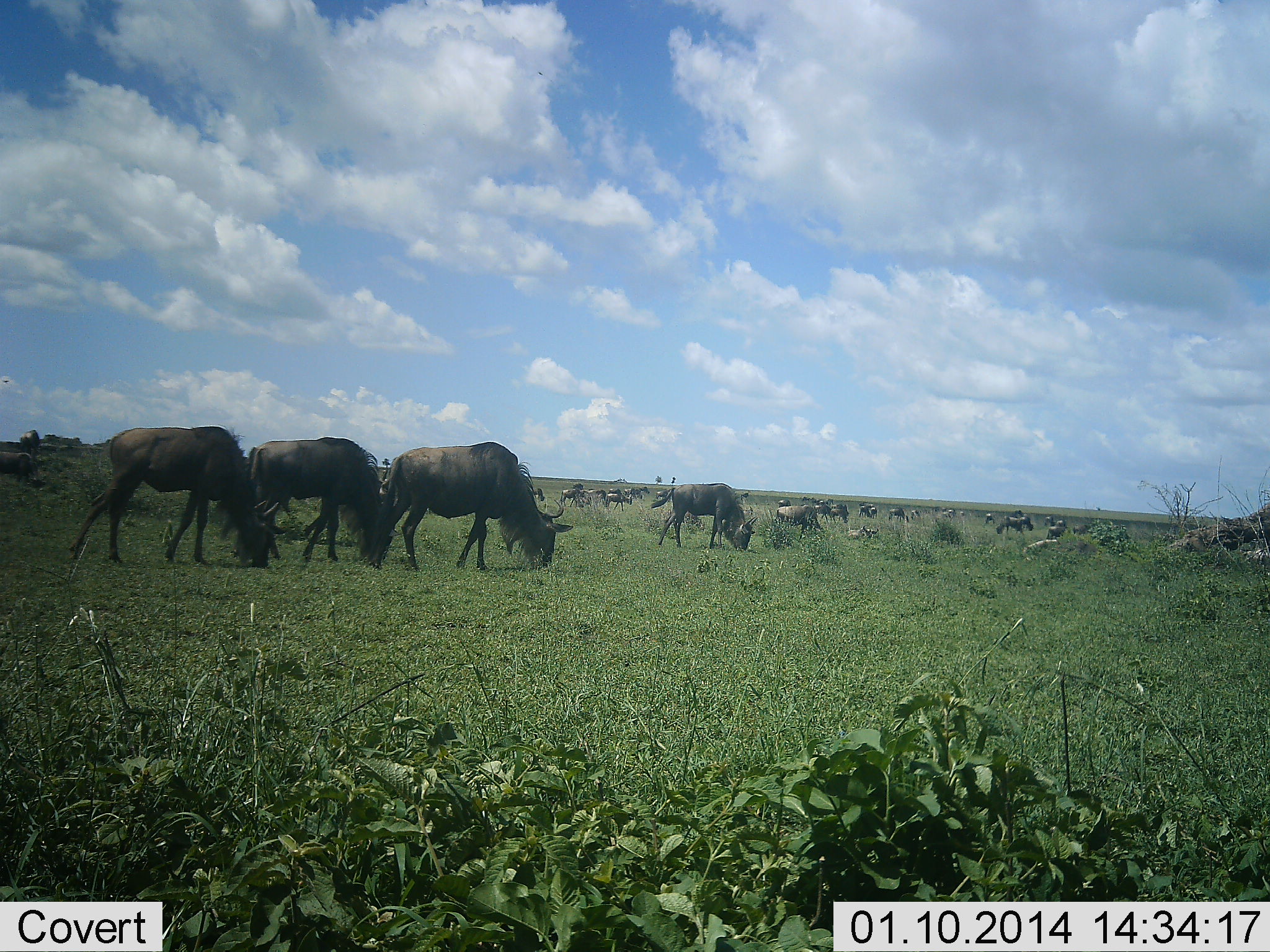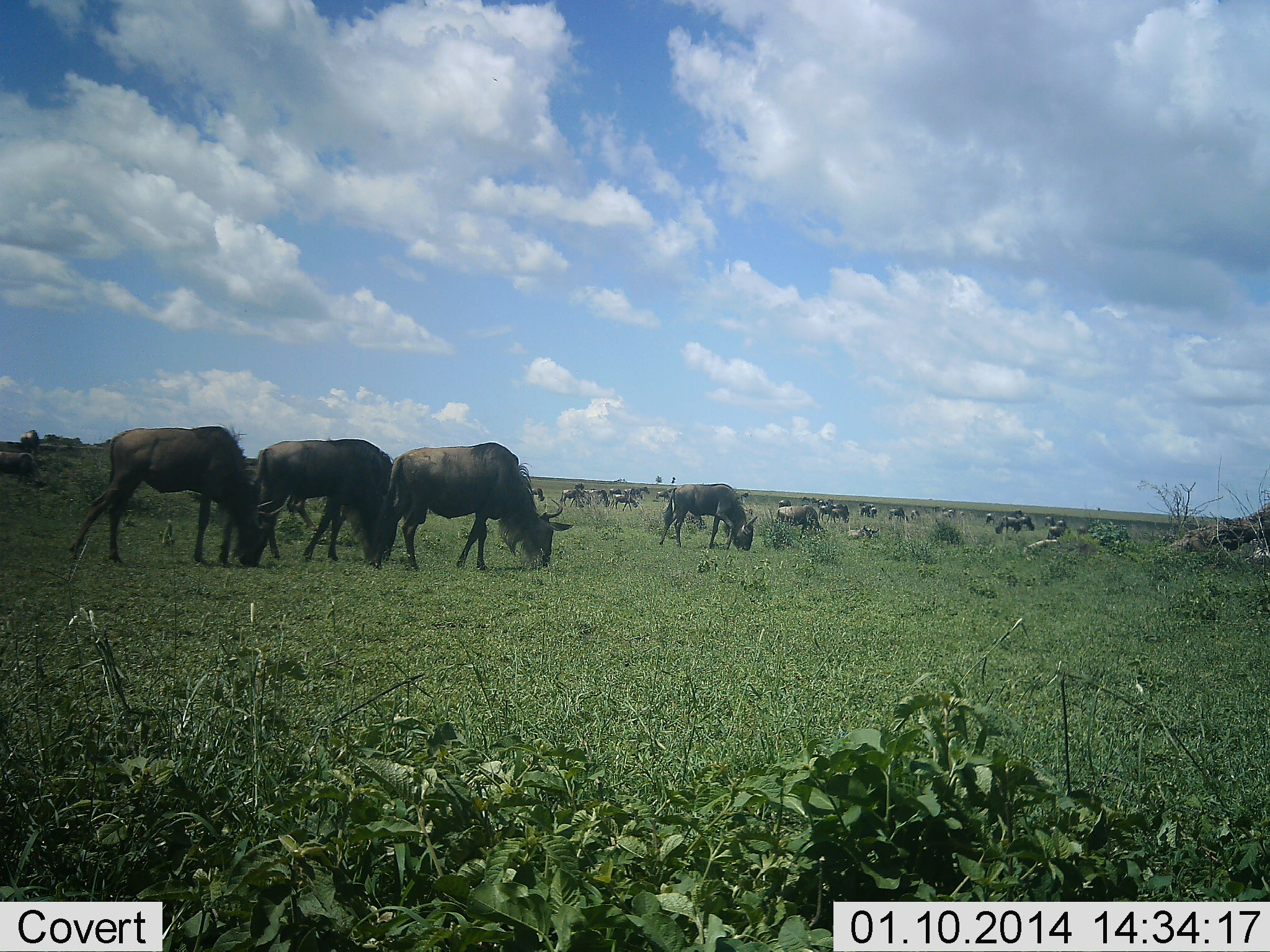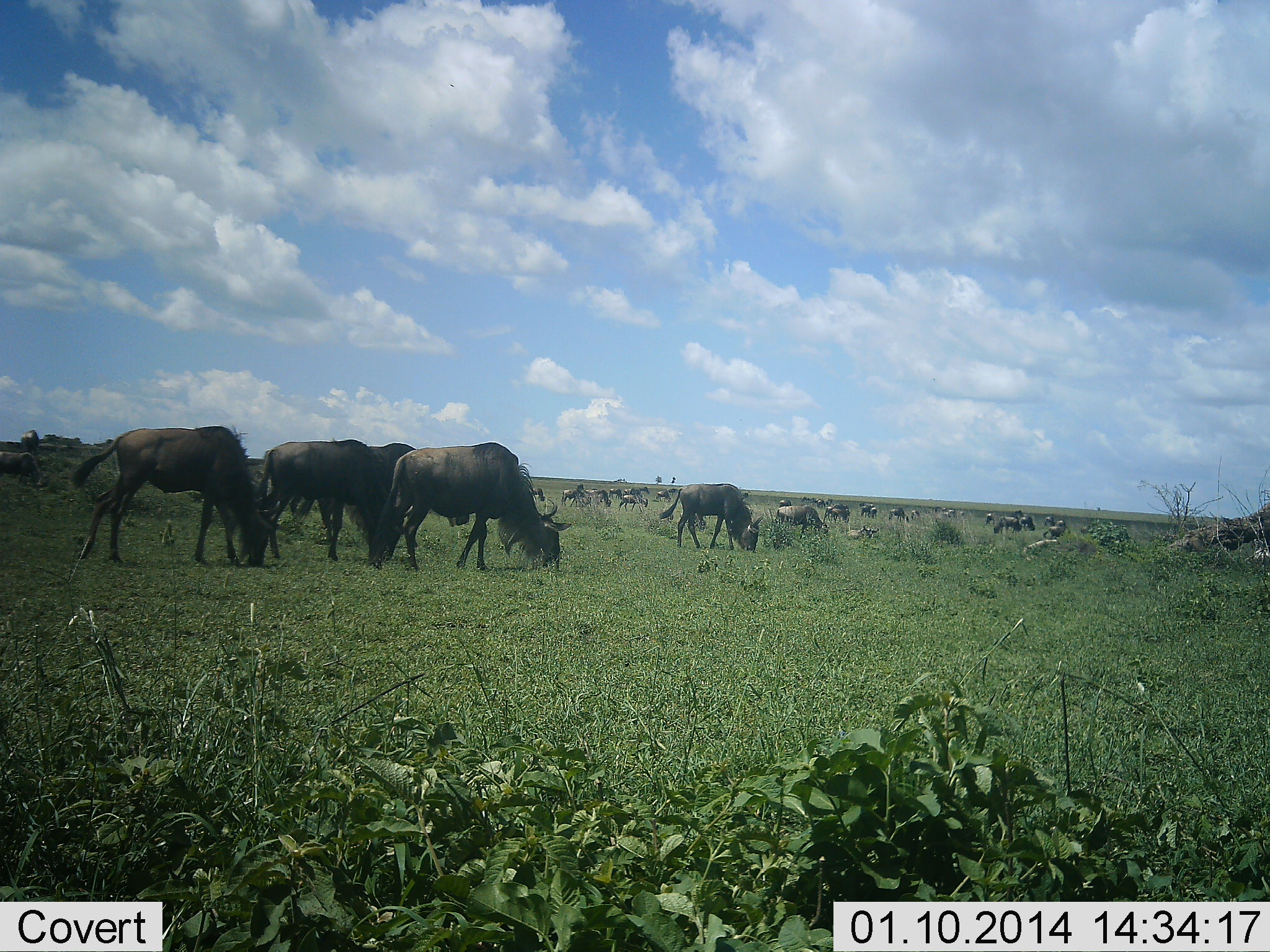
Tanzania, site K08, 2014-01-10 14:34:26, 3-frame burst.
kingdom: Animalia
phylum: Chordata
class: Mammalia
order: Artiodactyla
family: Bovidae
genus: Connochaetes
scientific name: Connochaetes taurinus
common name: blue wildebeest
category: wildebeest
Wildebeest (blue wildebeest) (Connochaetes taurinus), count 11-50. Behavior (volunteer vote fractions): standing 40%, resting 0%, moving 40%, interacting 0%. Young present (vote fraction): 0%. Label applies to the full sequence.